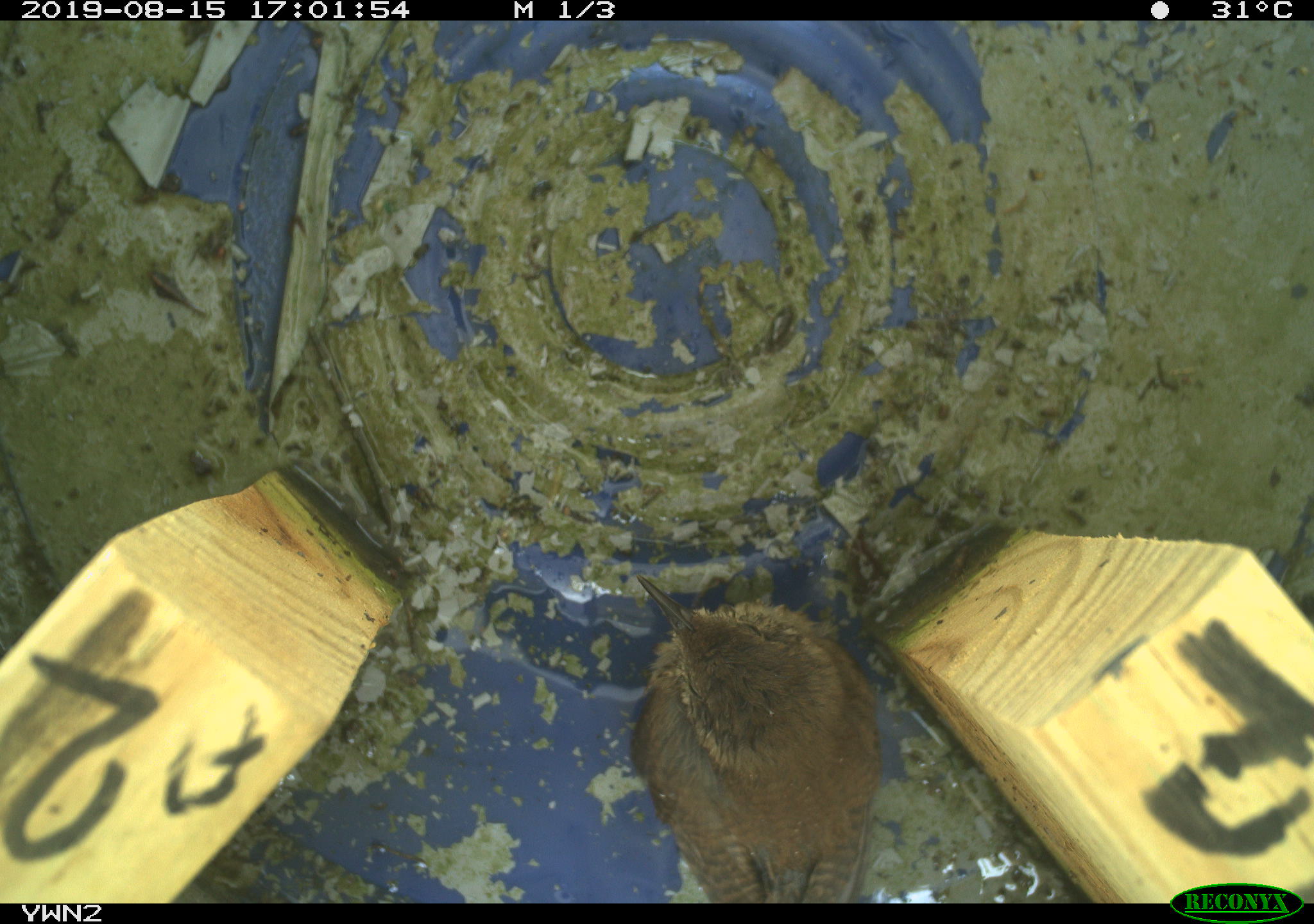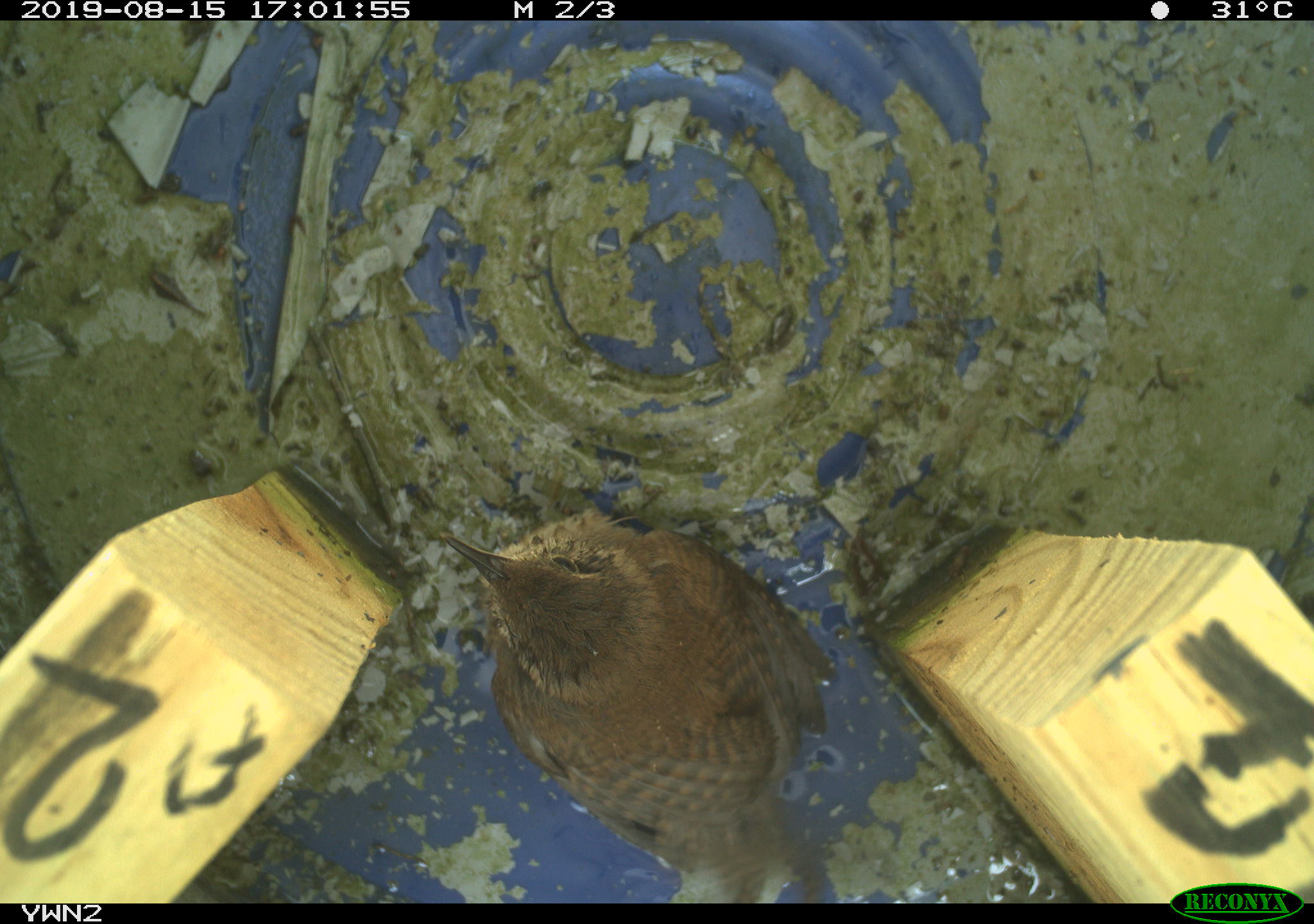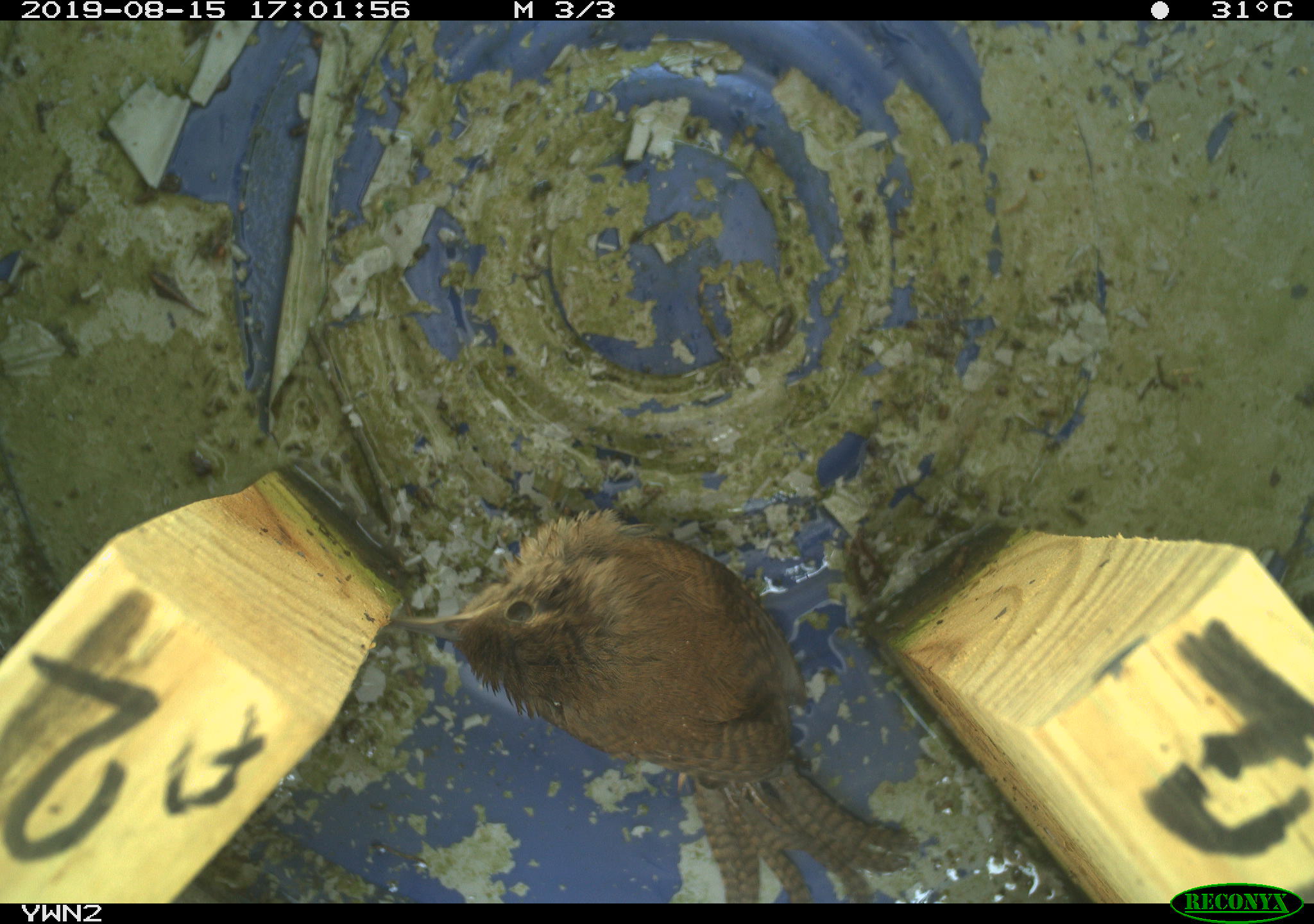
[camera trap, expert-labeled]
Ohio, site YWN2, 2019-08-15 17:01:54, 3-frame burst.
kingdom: Animalia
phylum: Chordata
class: Aves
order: Passeriformes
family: Troglodytidae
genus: Troglodytes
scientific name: Troglodytes aedon aedon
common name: northern house wren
Northern house wren (Troglodytes aedon aedon).